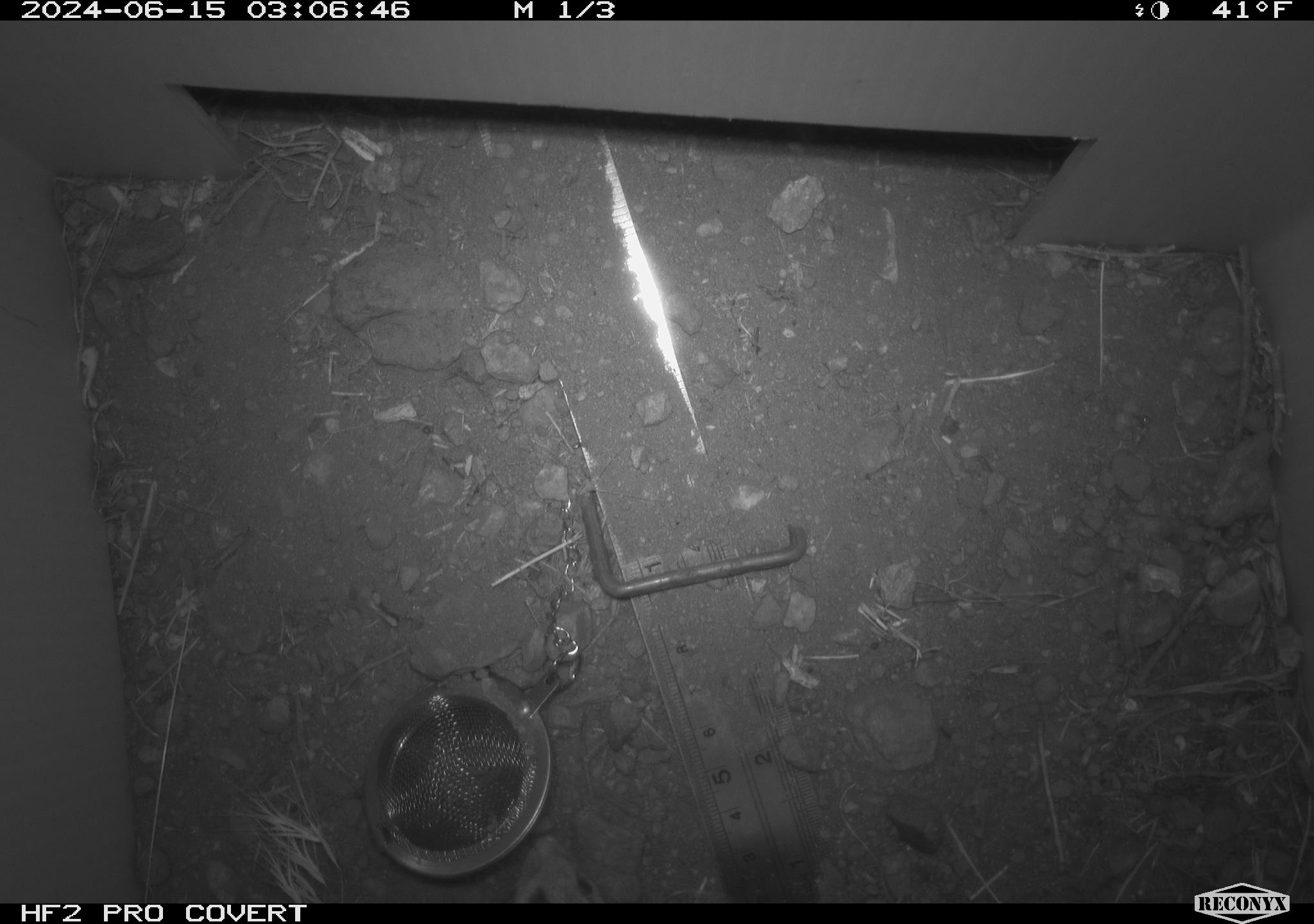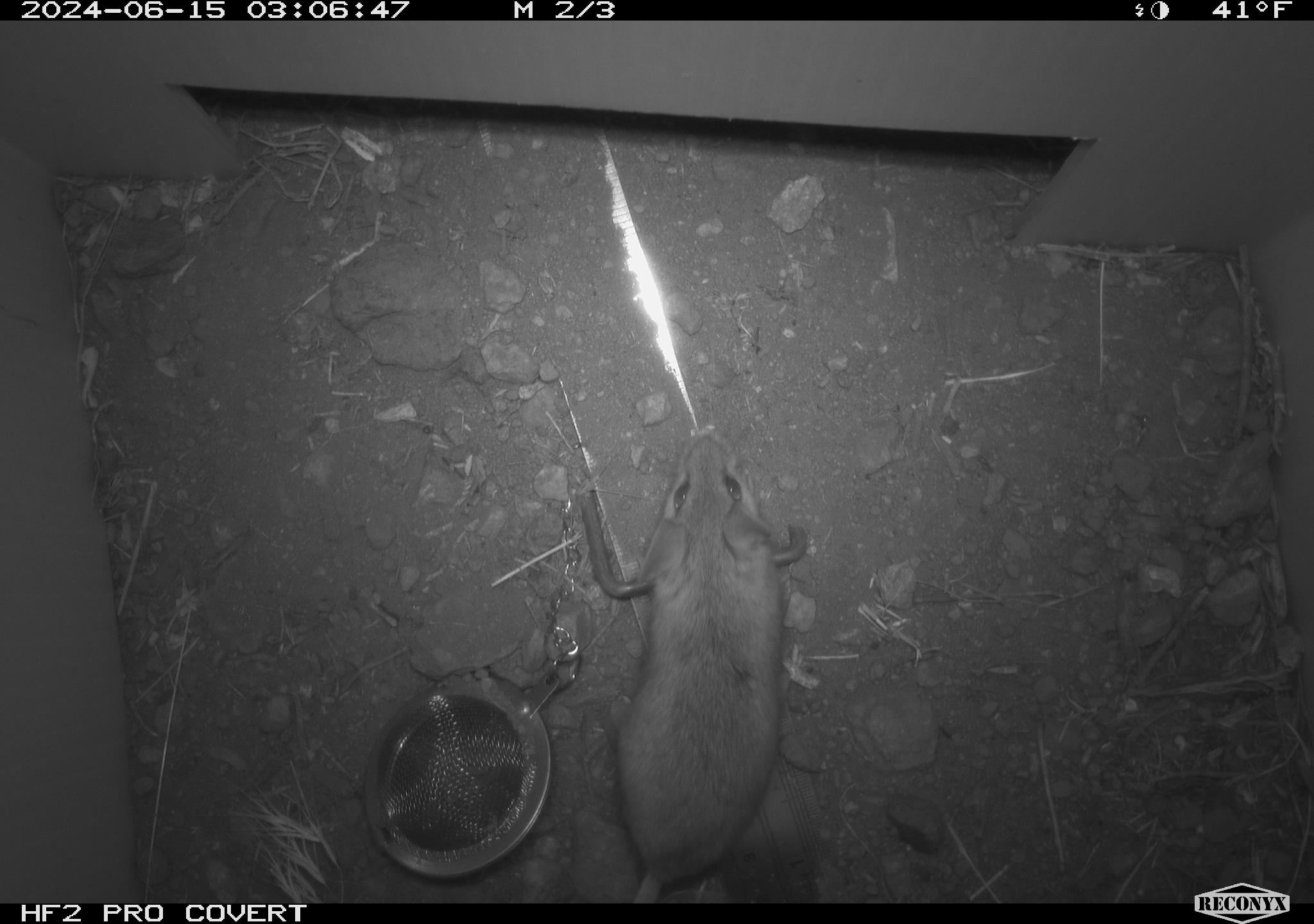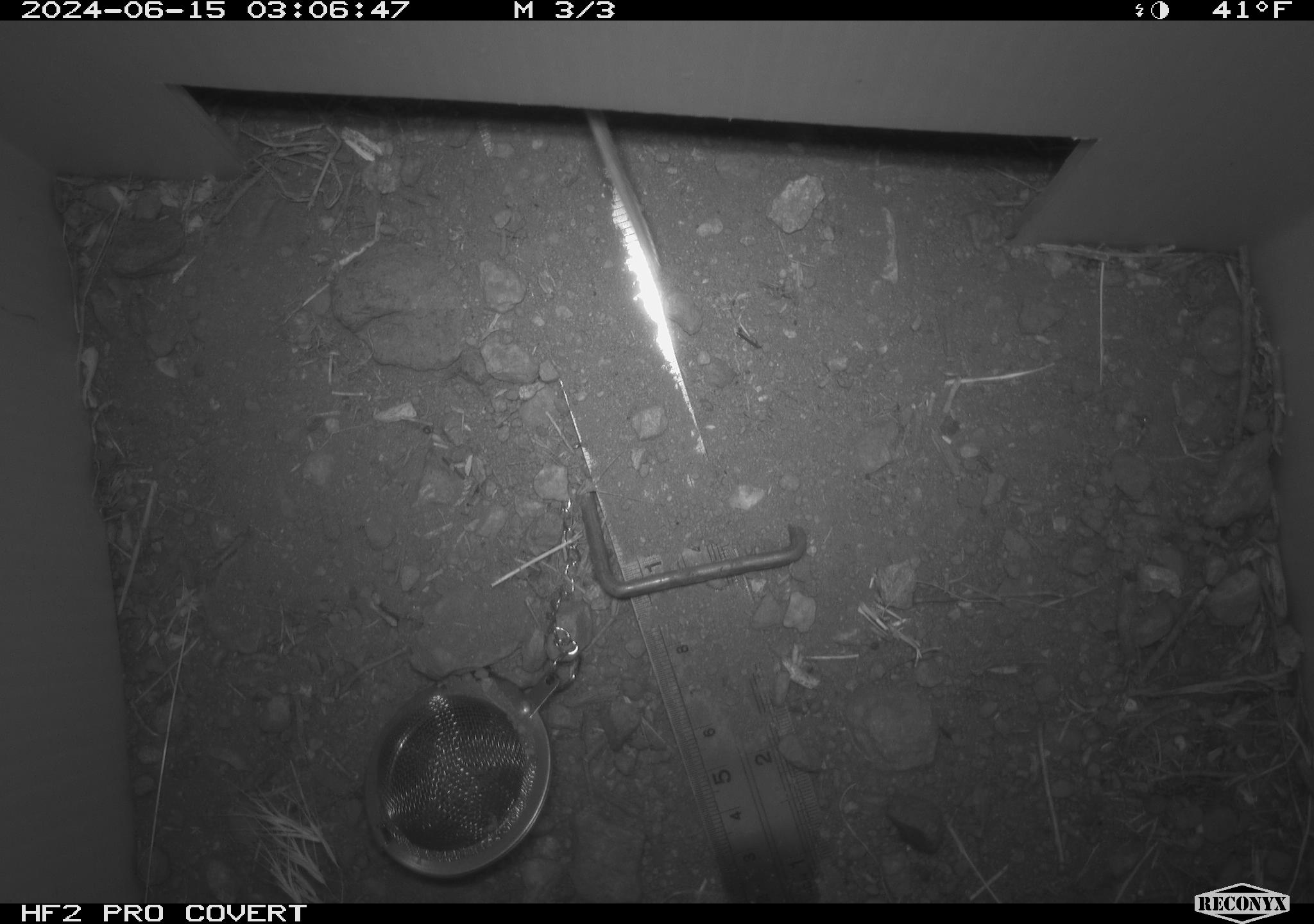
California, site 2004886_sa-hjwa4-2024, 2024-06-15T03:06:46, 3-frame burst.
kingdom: Animalia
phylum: Chordata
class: Mammalia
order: Rodentia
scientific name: Rodentia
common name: rodent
Rodent (Rodentia).